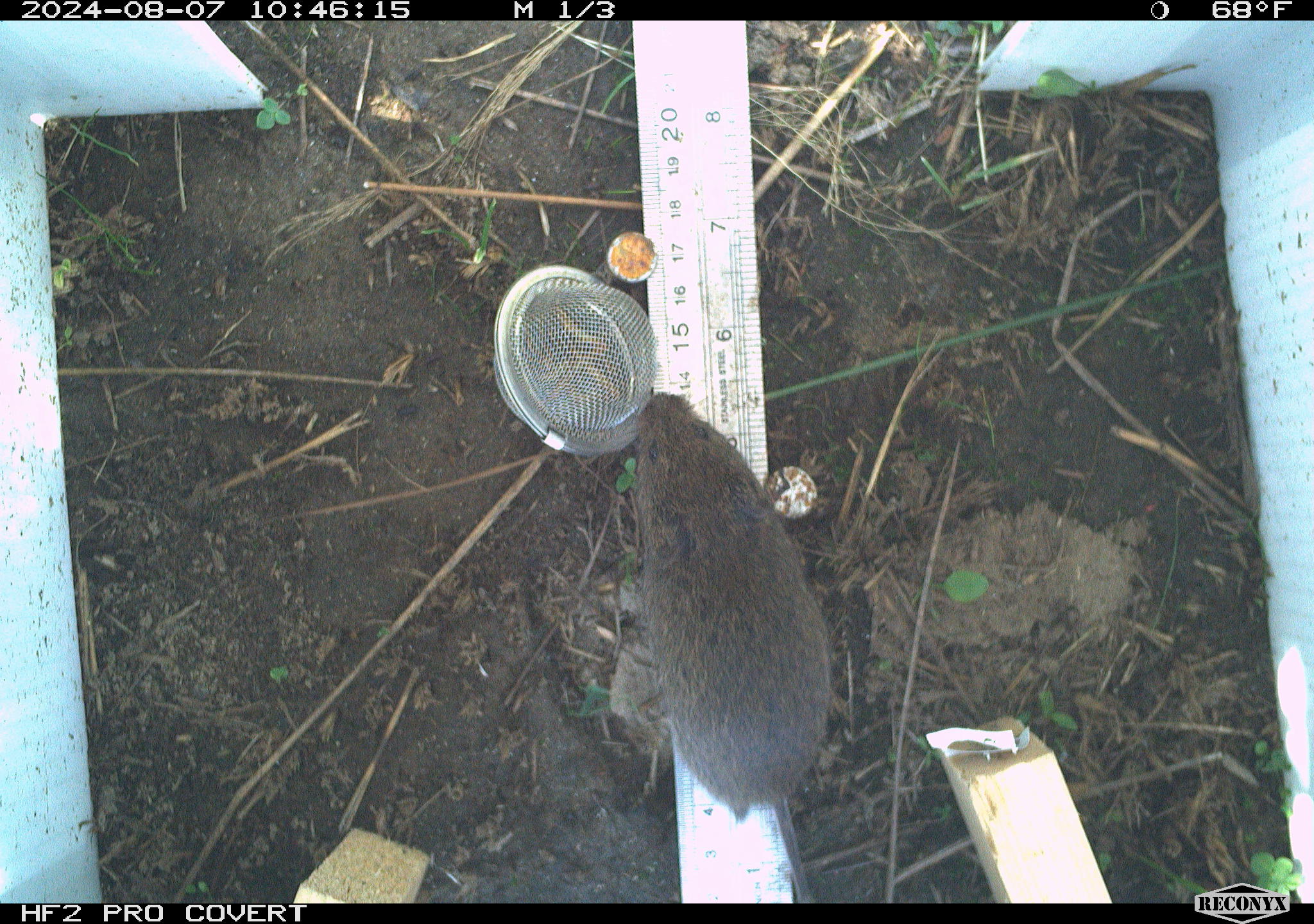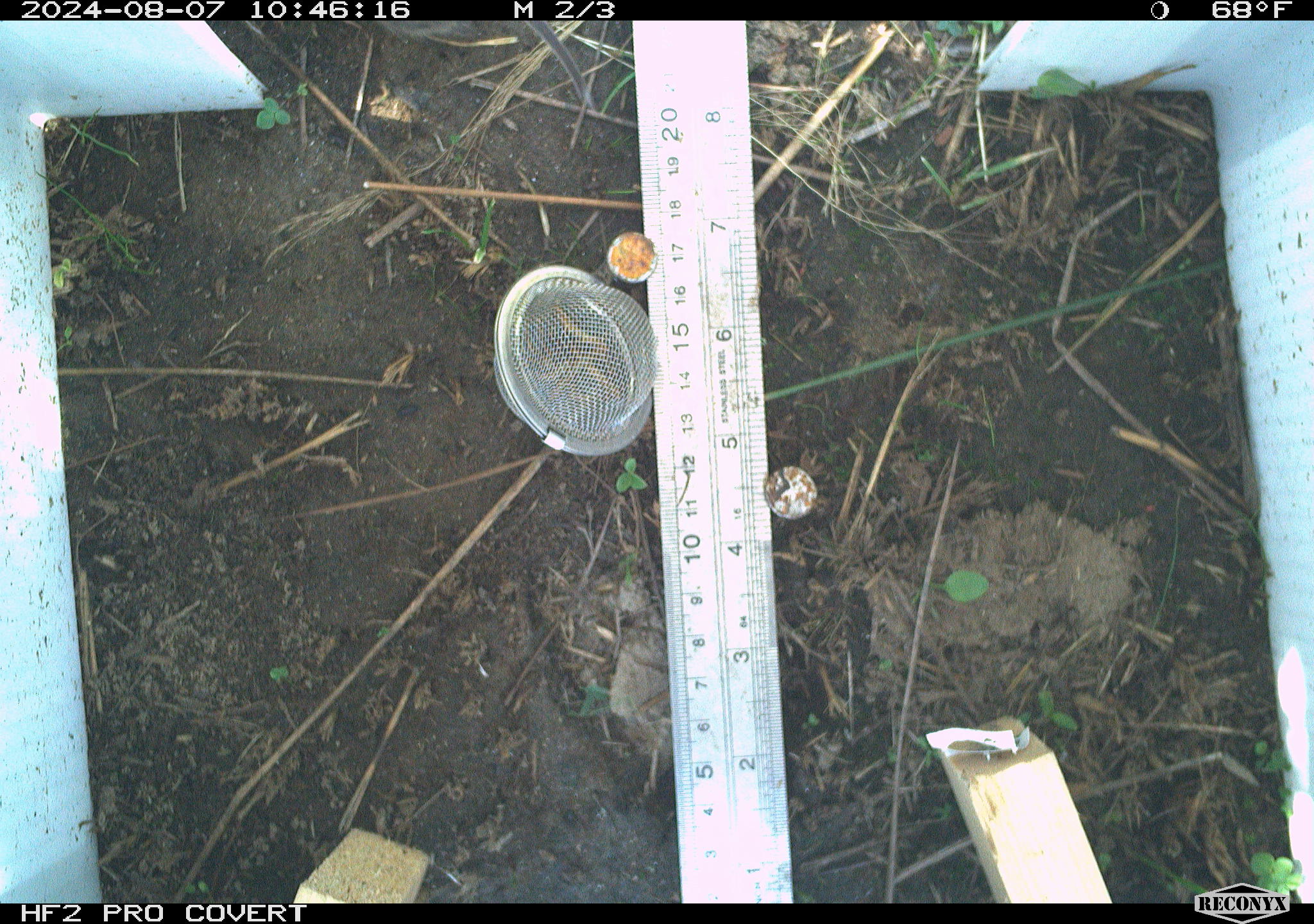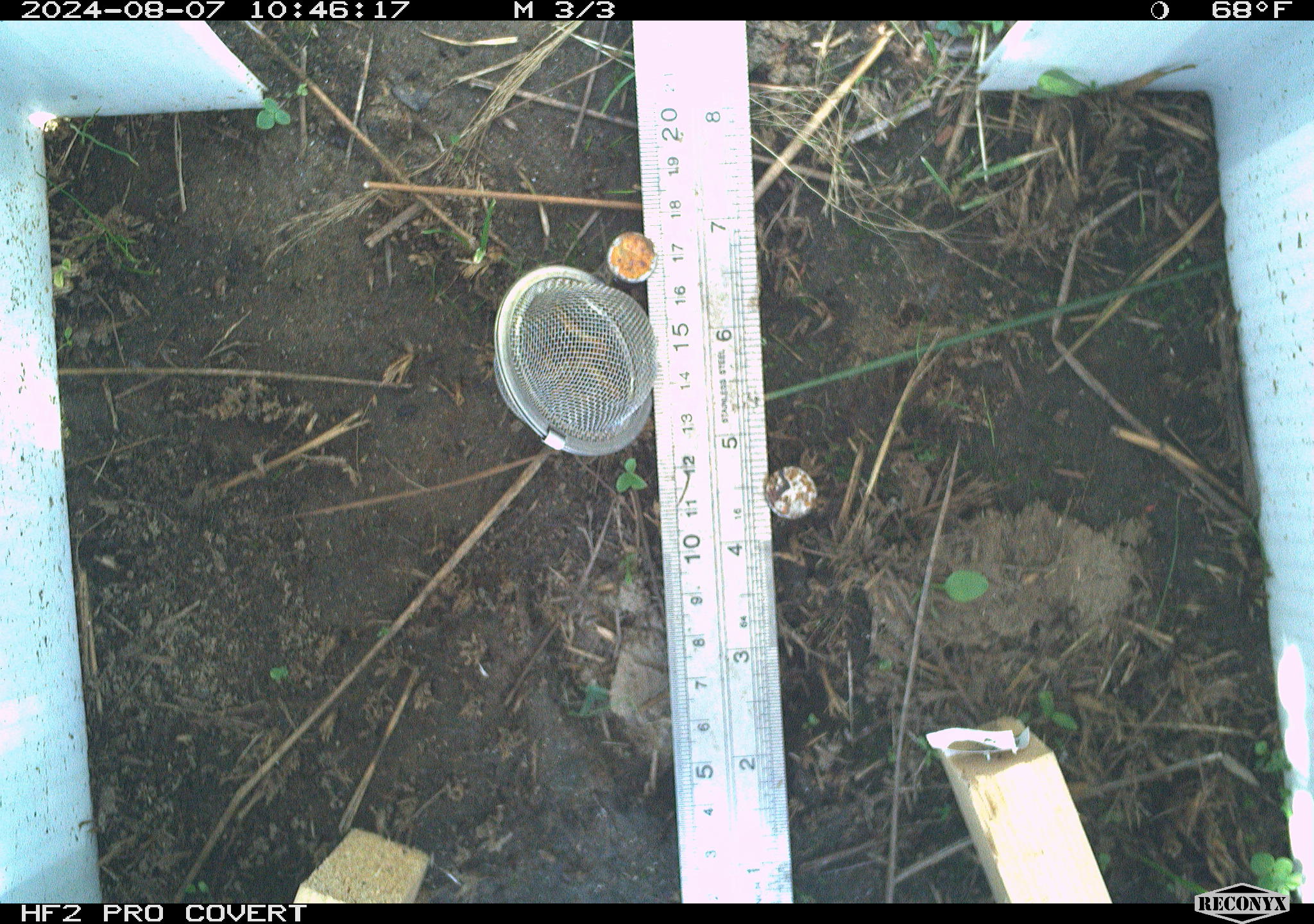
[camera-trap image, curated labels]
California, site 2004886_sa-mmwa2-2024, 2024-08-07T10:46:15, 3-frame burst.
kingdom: Animalia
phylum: Chordata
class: Mammalia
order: Rodentia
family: Cricetidae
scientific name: Arvicolinae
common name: voles, lemmings, and muskrats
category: arvicolinae subfamily